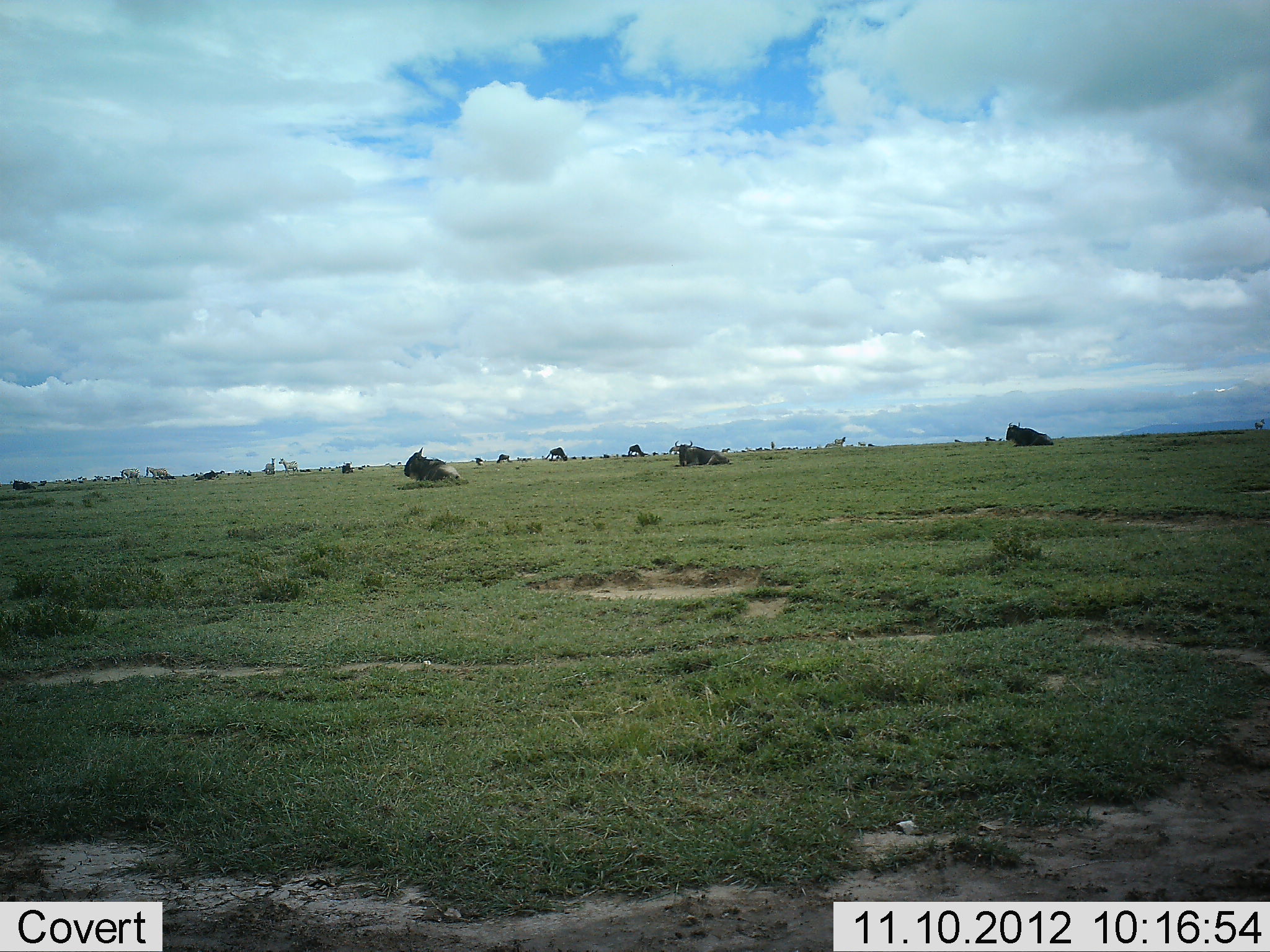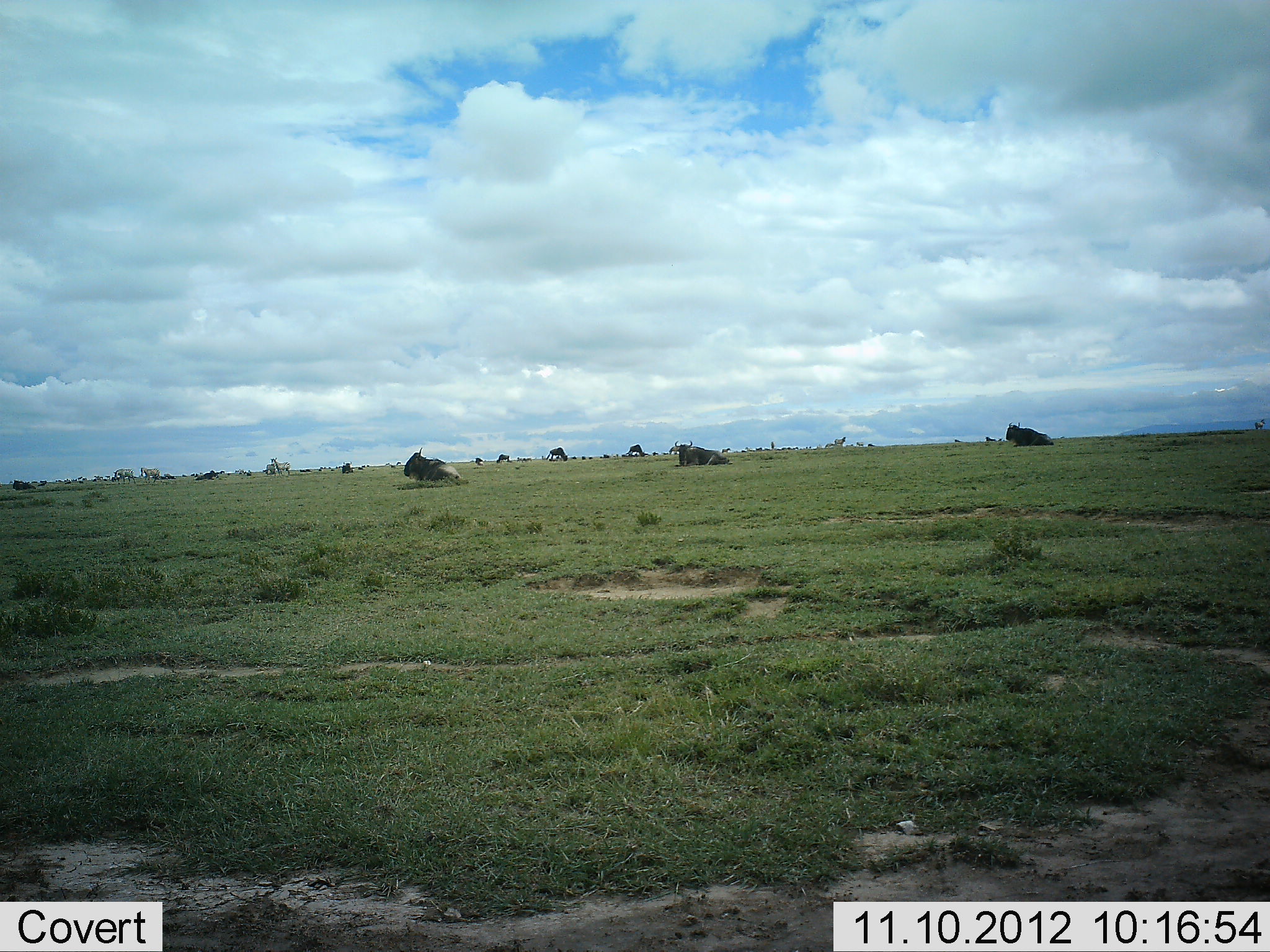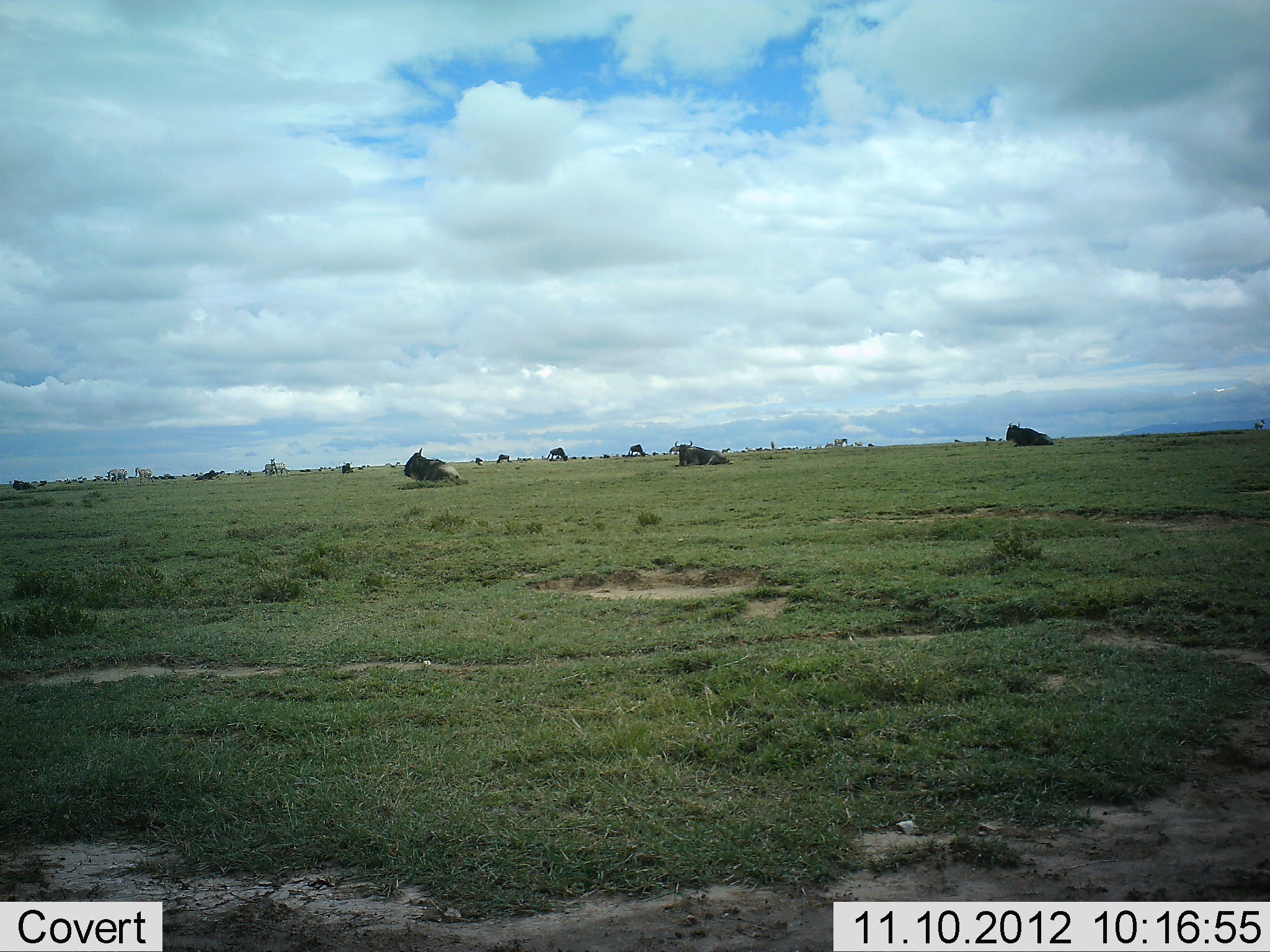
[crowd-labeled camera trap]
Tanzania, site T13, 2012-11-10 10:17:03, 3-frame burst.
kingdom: Animalia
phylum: Chordata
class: Mammalia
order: Artiodactyla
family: Bovidae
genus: Connochaetes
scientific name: Connochaetes taurinus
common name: blue wildebeest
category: wildebeest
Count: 10.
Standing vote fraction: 32%.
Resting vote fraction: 100%.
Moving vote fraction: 16%.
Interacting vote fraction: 0%.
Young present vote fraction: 0%.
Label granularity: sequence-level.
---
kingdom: Animalia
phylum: Chordata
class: Mammalia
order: Perissodactyla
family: Equidae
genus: Equus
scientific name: Equus quagga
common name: plains zebra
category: zebra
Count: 4.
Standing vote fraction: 10%.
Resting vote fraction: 0%.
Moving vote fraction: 90%.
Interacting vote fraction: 0%.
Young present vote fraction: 0%.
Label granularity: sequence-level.